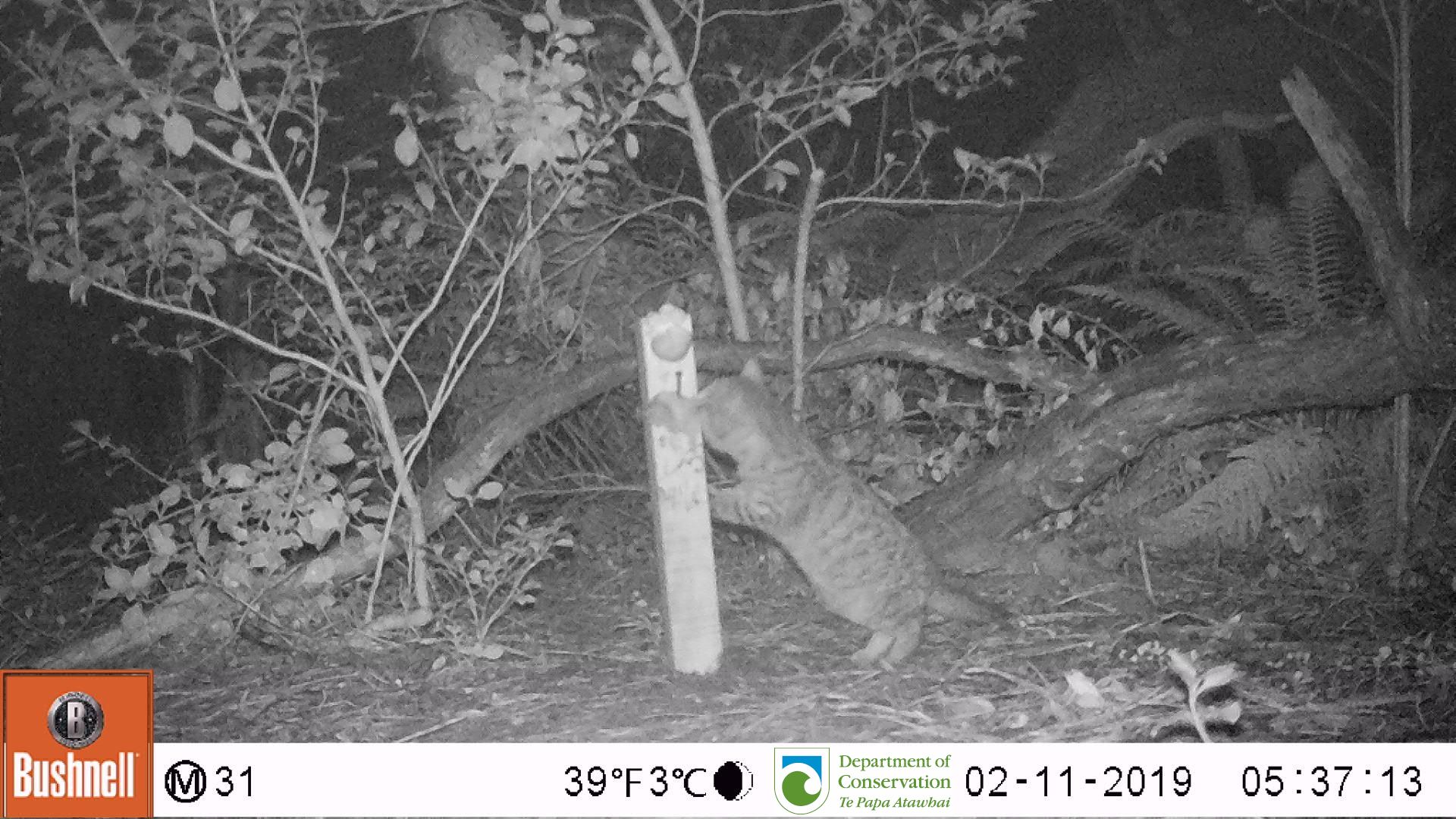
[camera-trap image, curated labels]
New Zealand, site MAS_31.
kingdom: Animalia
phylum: Chordata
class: Mammalia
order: Carnivora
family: Felidae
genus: Felis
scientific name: Felis catus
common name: domestic cat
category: cat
Cat (domestic cat) (Felis catus).